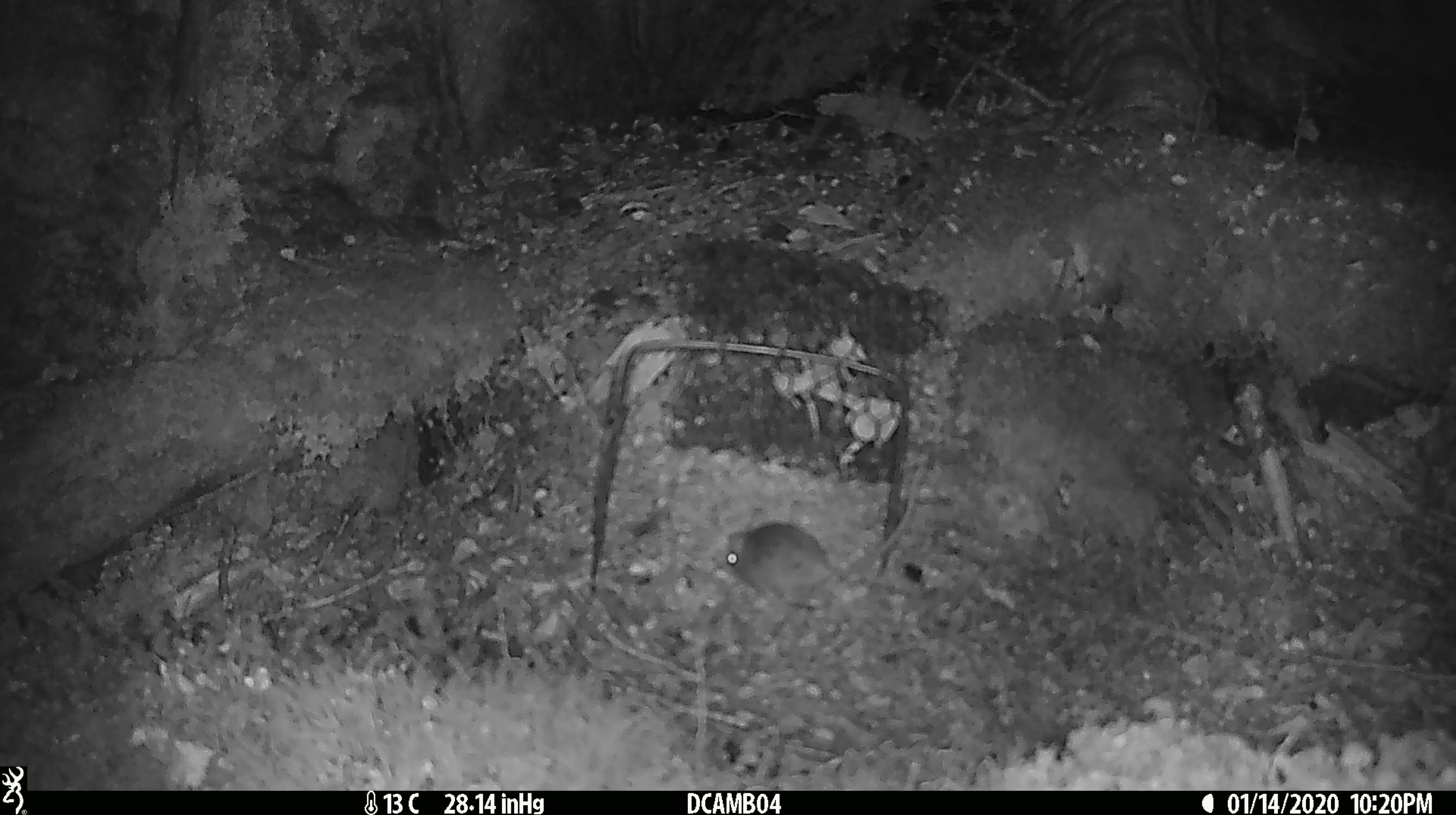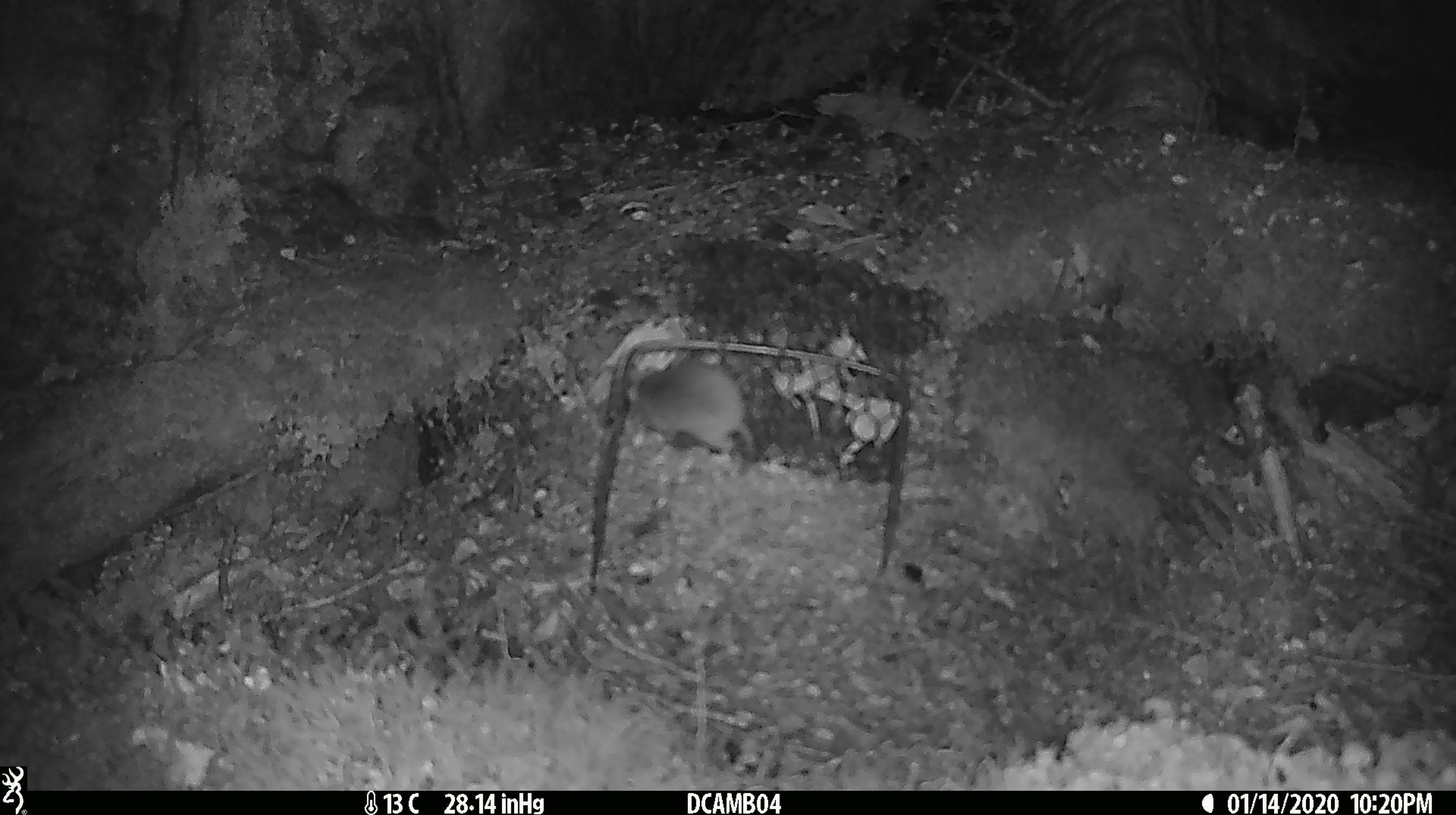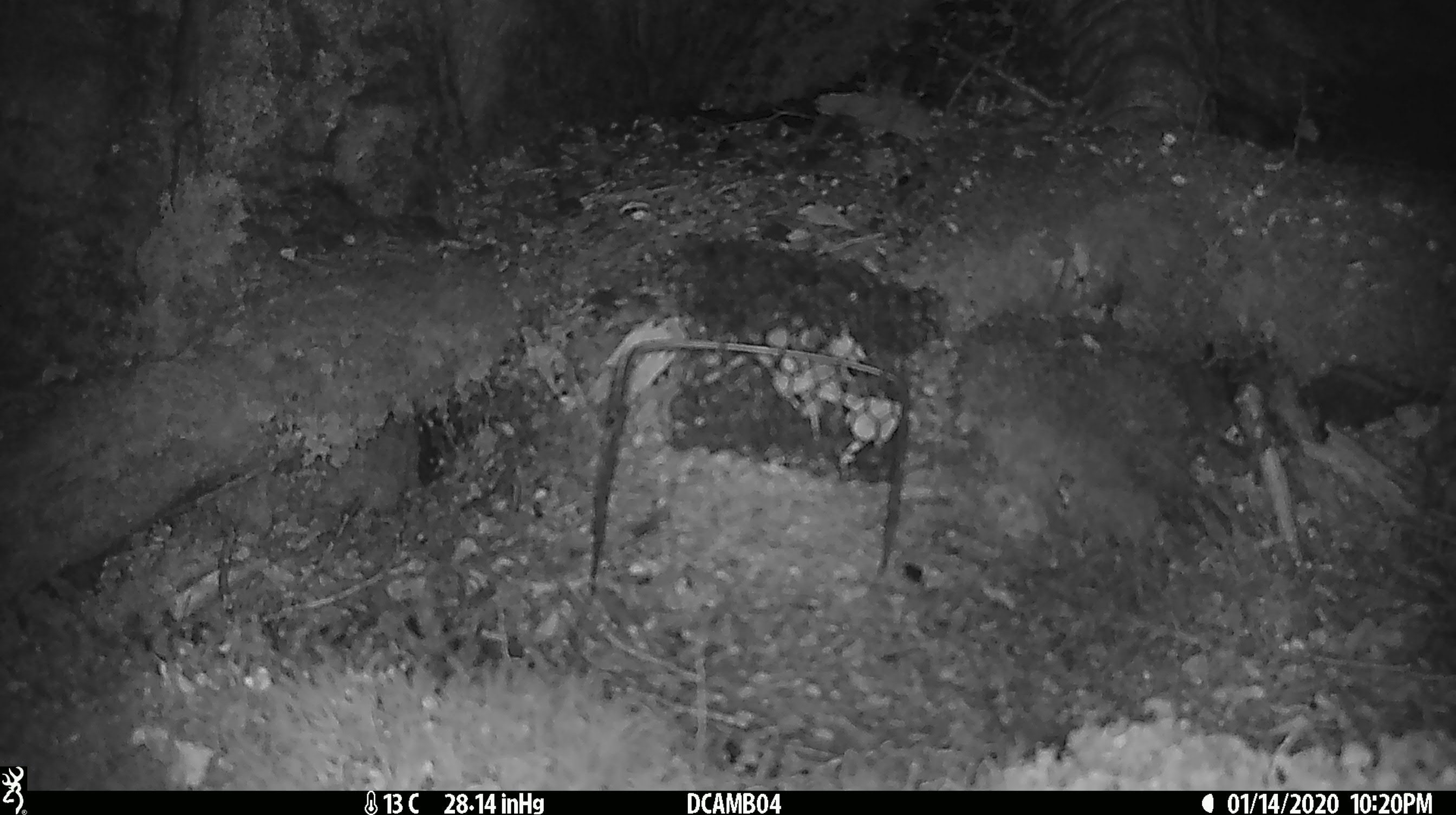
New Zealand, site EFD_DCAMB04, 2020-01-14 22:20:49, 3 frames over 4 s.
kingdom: Animalia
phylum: Chordata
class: Mammalia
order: Rodentia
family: Muridae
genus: Mus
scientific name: Mus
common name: mouse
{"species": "mouse (Mus)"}